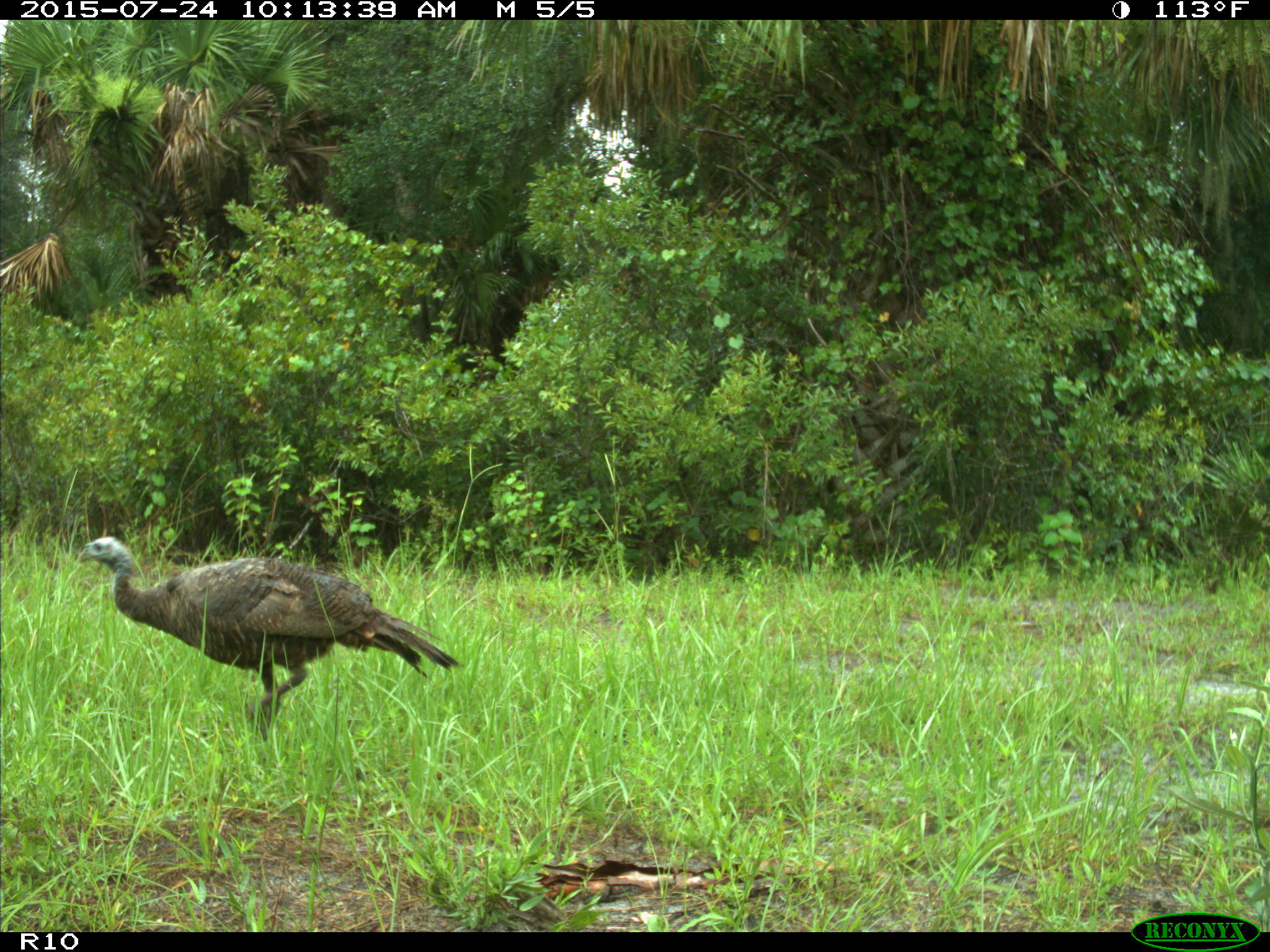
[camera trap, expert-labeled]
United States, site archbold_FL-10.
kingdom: Animalia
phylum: Chordata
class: Aves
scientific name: Aves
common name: birds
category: unidentified bird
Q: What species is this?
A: Unidentified bird (birds) (Aves).